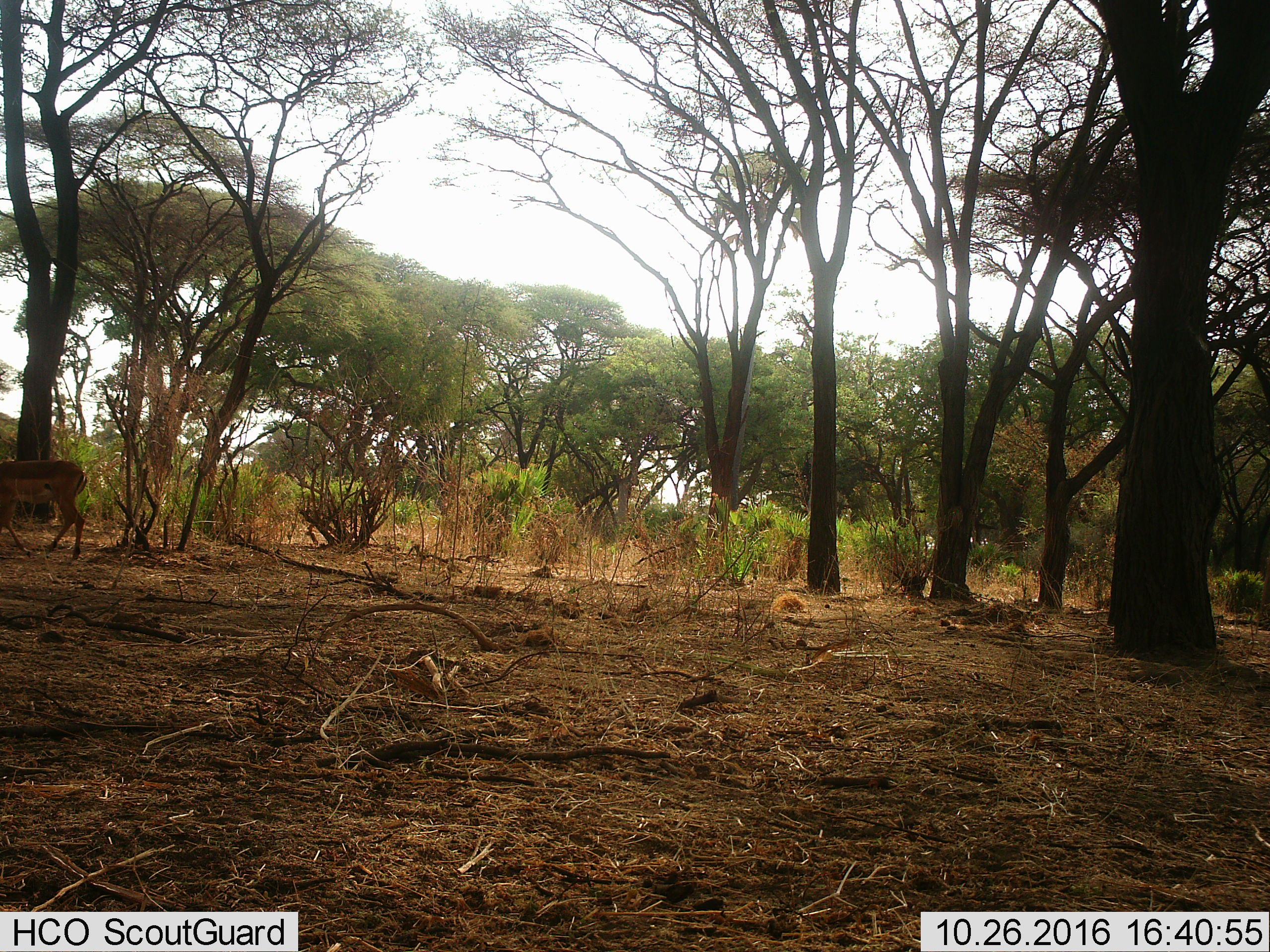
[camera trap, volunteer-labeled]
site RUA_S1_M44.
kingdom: Animalia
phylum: Chordata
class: Mammalia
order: Artiodactyla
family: Bovidae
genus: Aepyceros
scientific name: Aepyceros melampus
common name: impala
Impala (Aepyceros melampus), count 1. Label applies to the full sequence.